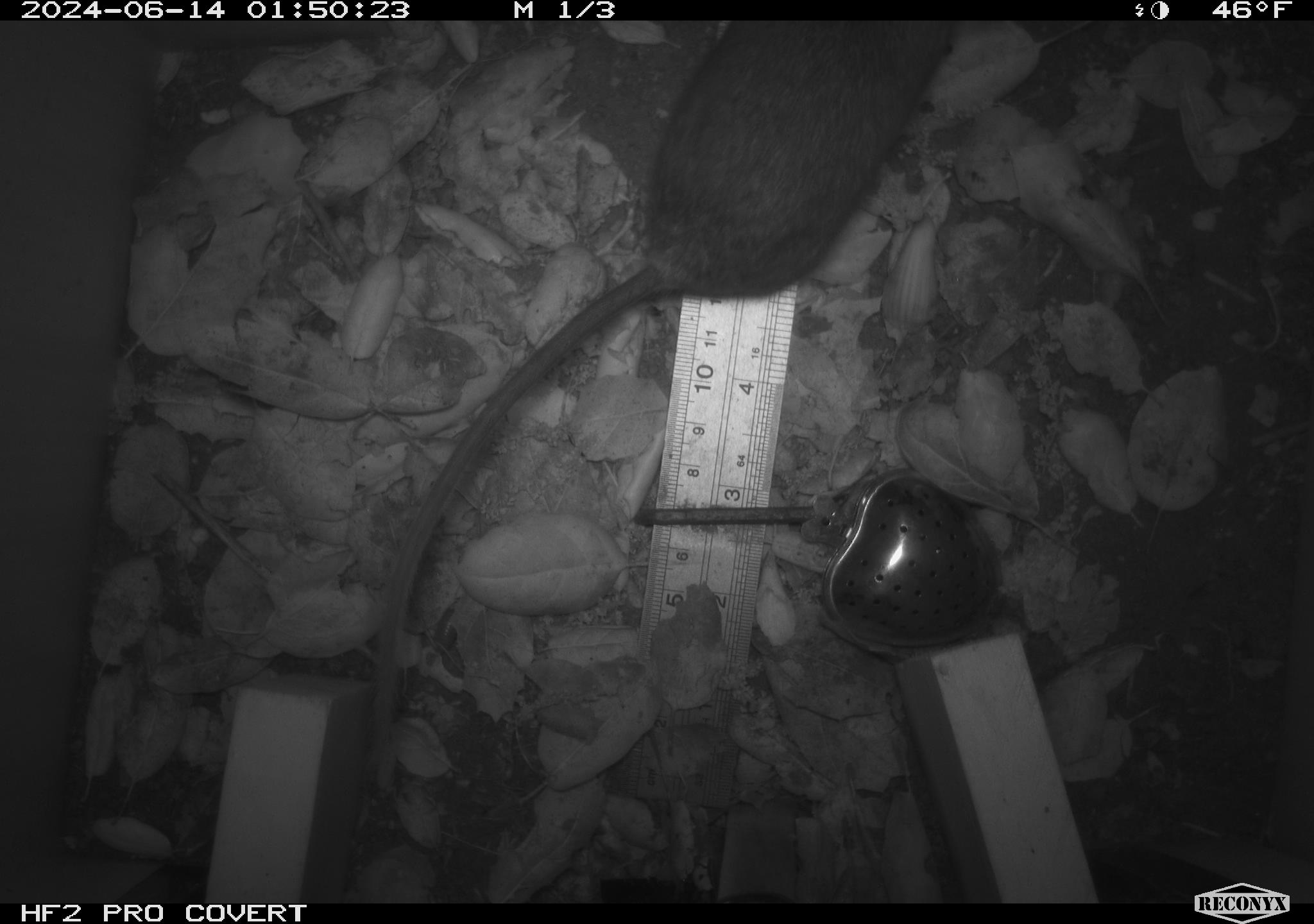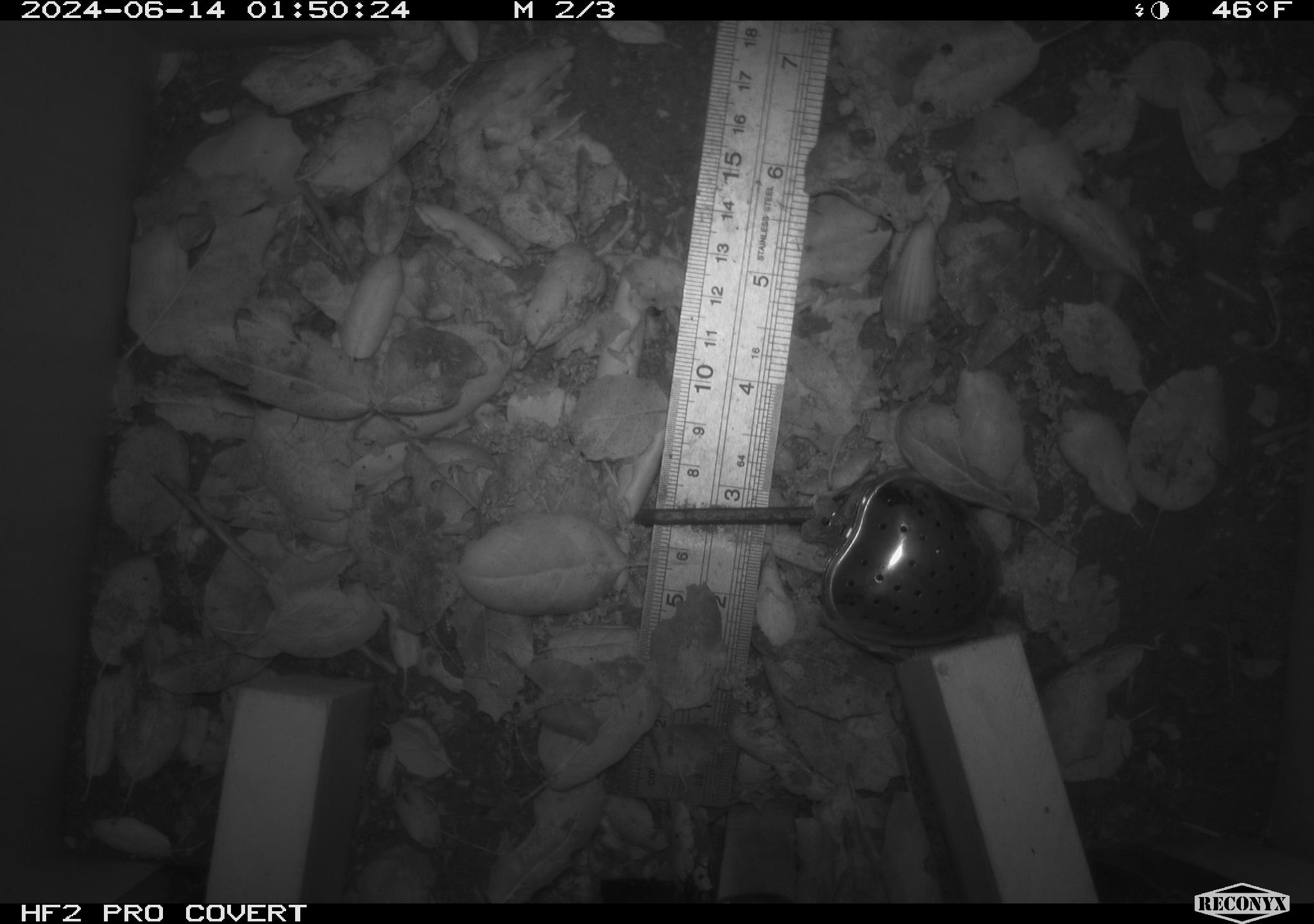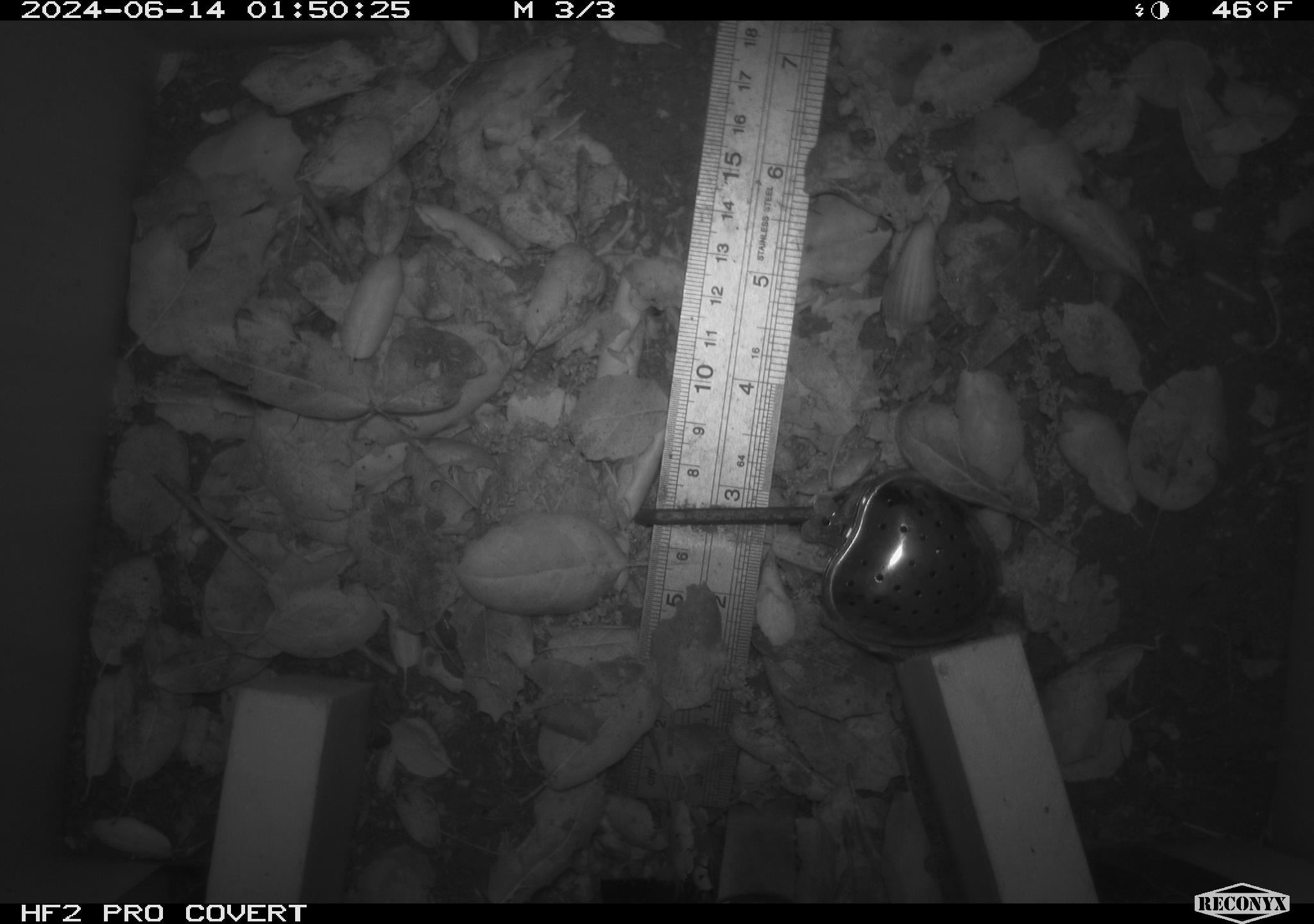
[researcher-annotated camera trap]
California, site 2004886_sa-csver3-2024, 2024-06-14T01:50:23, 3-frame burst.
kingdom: Animalia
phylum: Chordata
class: Mammalia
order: Rodentia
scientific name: Rodentia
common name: rodent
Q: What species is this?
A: Rodent (Rodentia).